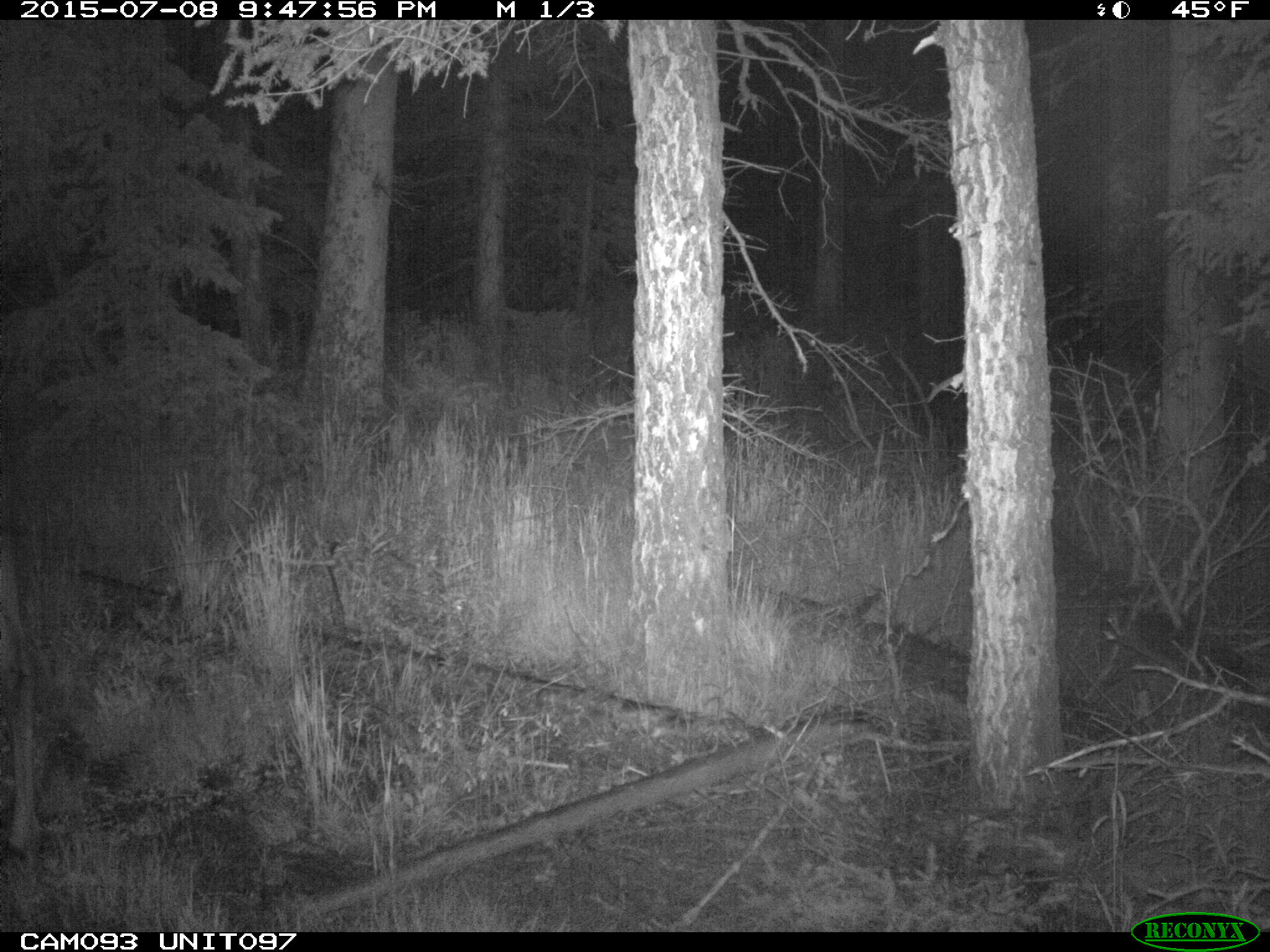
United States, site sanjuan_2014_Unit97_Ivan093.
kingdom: Animalia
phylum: Chordata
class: Mammalia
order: Artiodactyla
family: Cervidae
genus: Alces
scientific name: Alces alces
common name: moose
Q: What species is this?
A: Alces alces (moose).